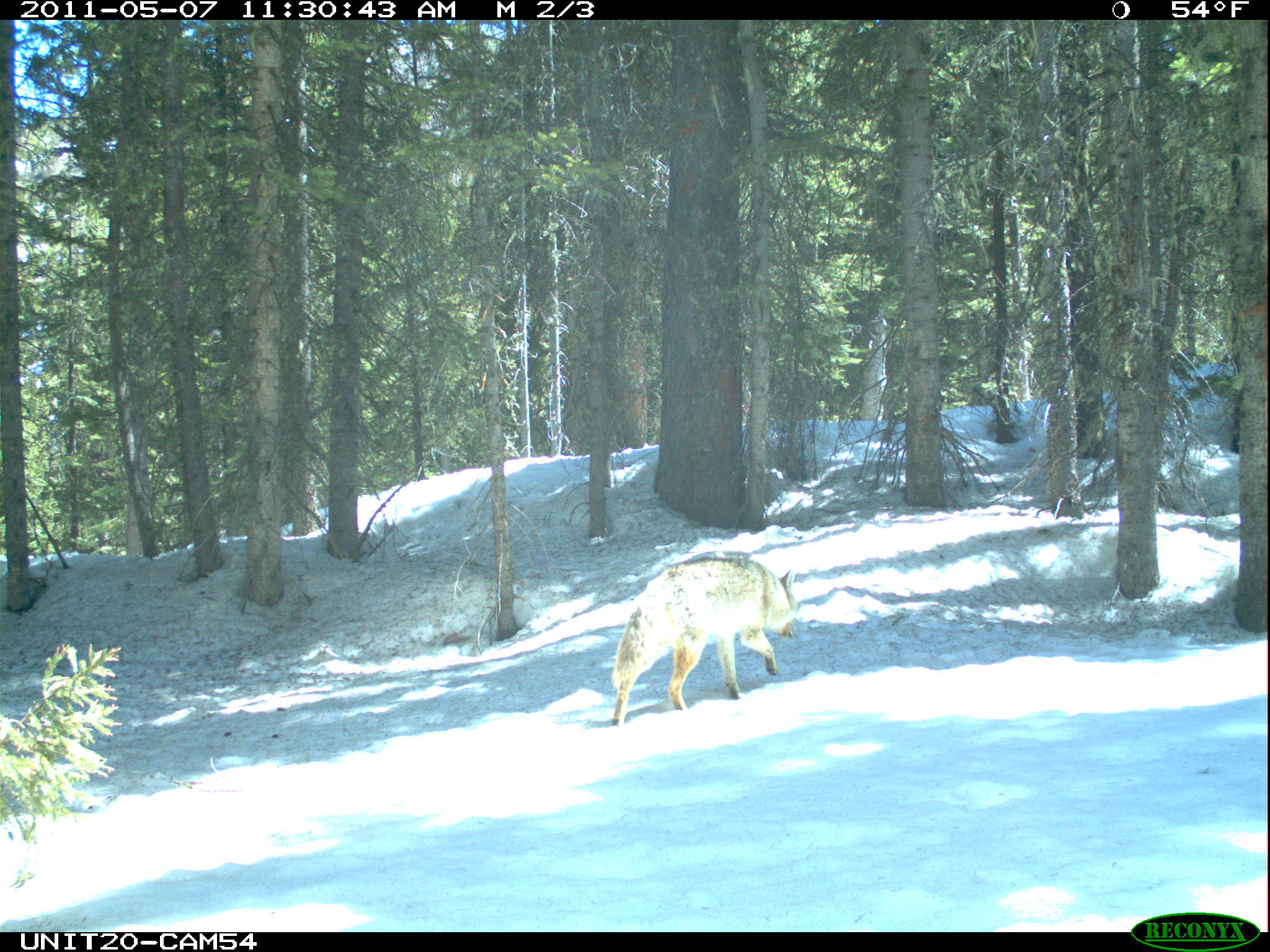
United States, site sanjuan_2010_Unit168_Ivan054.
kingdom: Animalia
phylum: Chordata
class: Mammalia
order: Carnivora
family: Canidae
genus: Canis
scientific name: Canis latrans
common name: coyote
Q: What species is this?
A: Canis latrans (coyote).